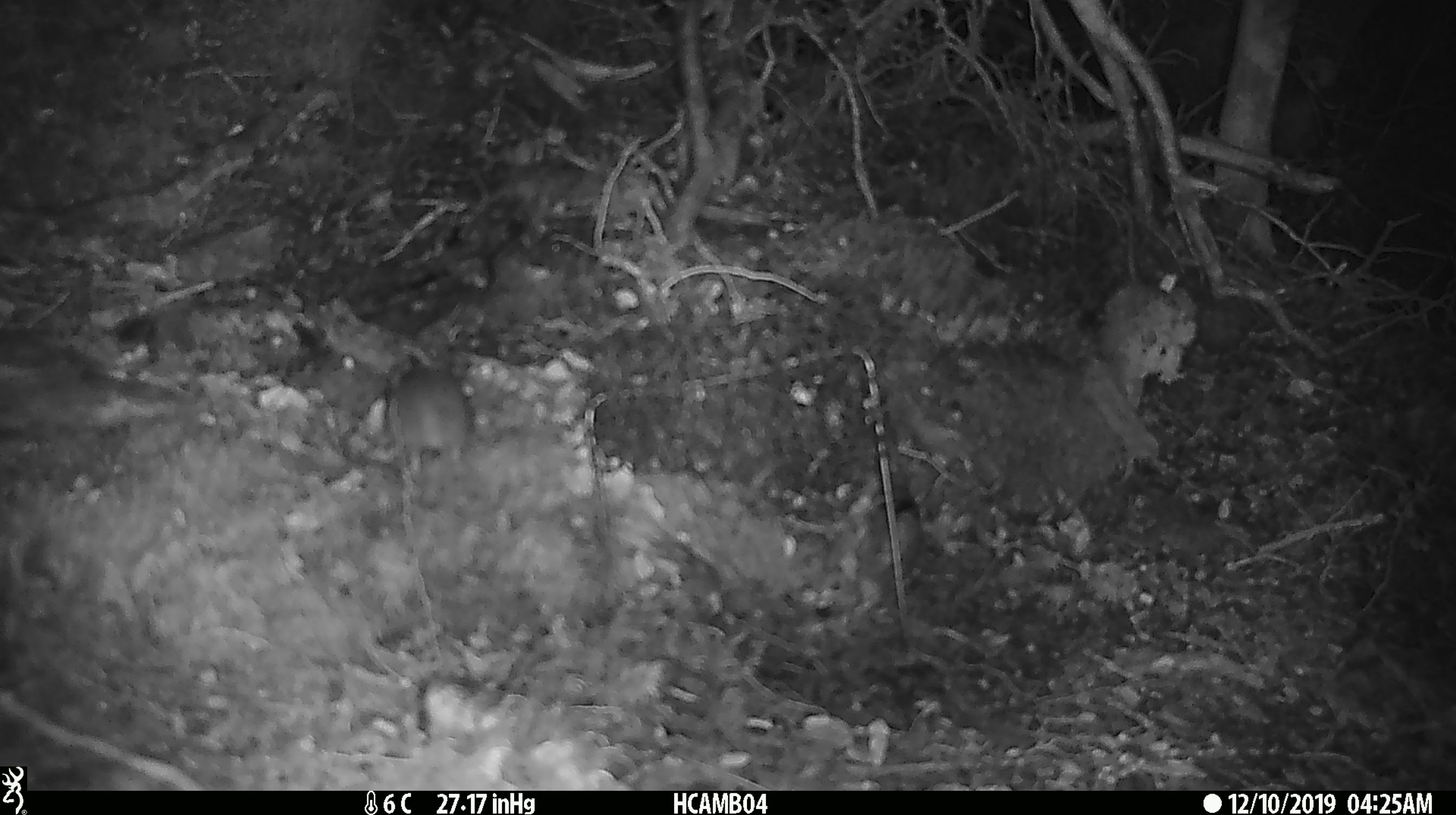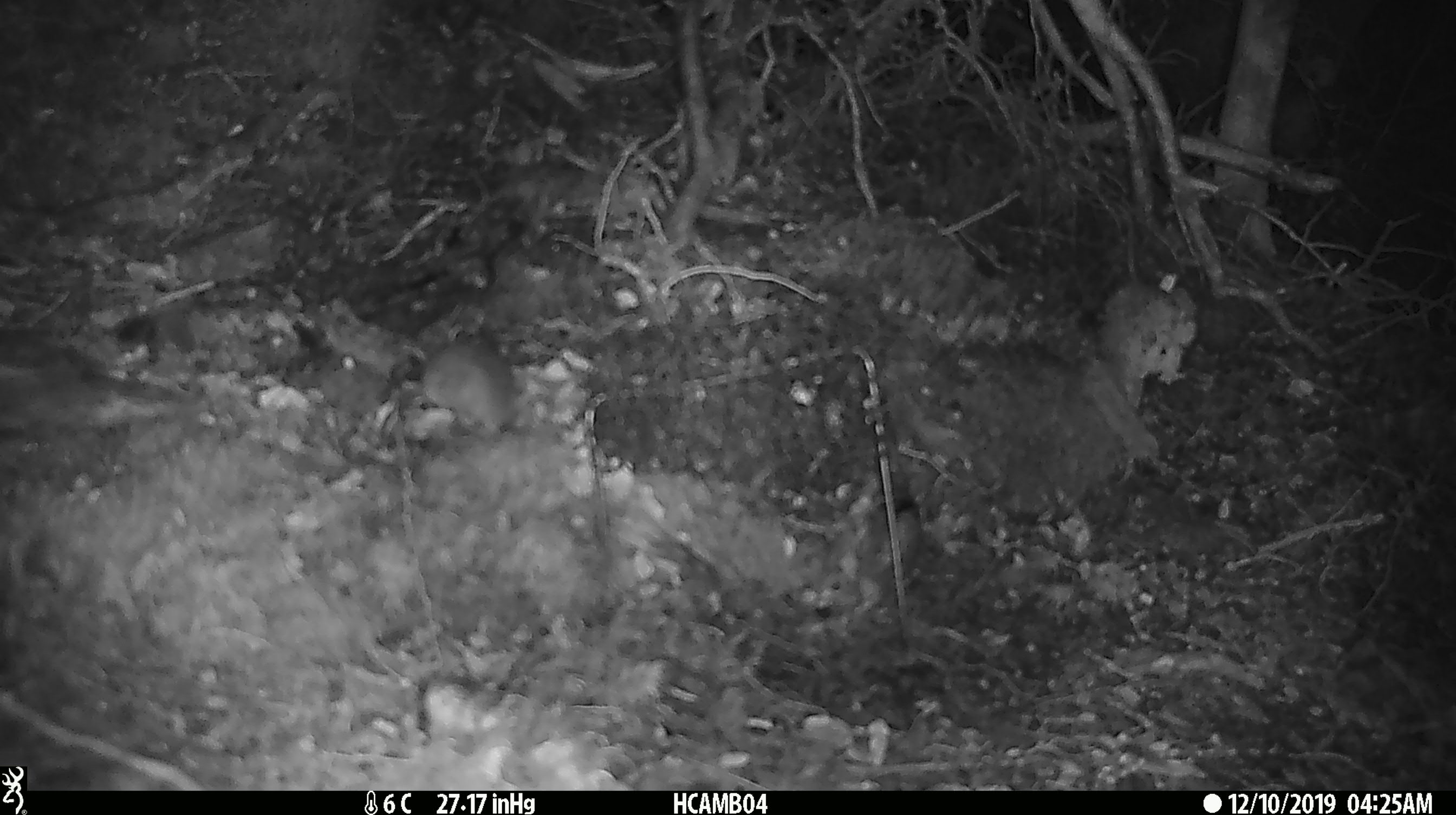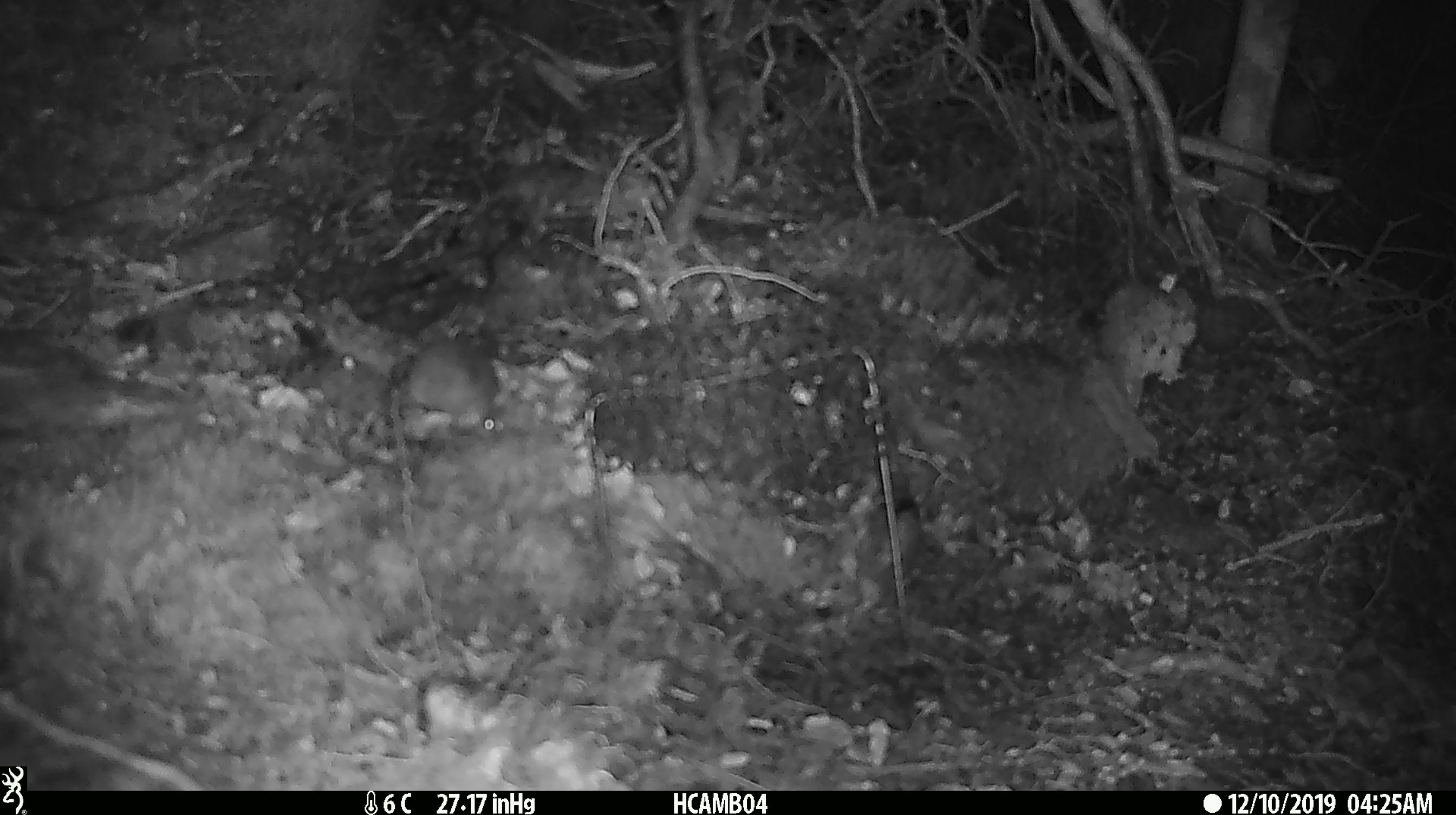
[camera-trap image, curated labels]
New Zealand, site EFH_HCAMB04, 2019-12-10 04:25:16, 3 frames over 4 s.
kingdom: Animalia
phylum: Chordata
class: Mammalia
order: Rodentia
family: Muridae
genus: Mus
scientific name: Mus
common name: mouse